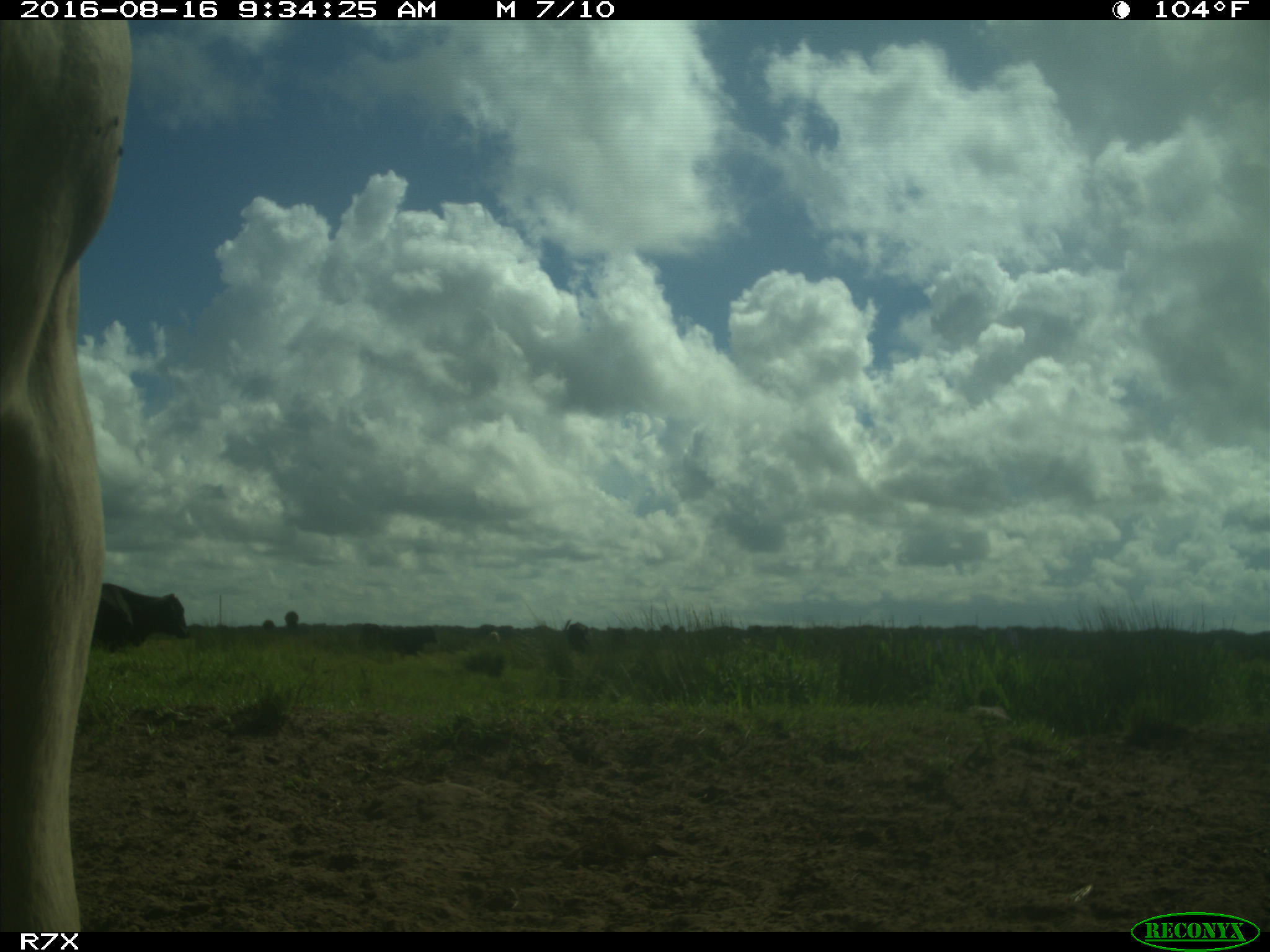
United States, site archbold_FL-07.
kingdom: Animalia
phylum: Chordata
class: Mammalia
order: Artiodactyla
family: Bovidae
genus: Bos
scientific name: Bos taurus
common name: domestic cow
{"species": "Bos taurus (domestic cow)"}